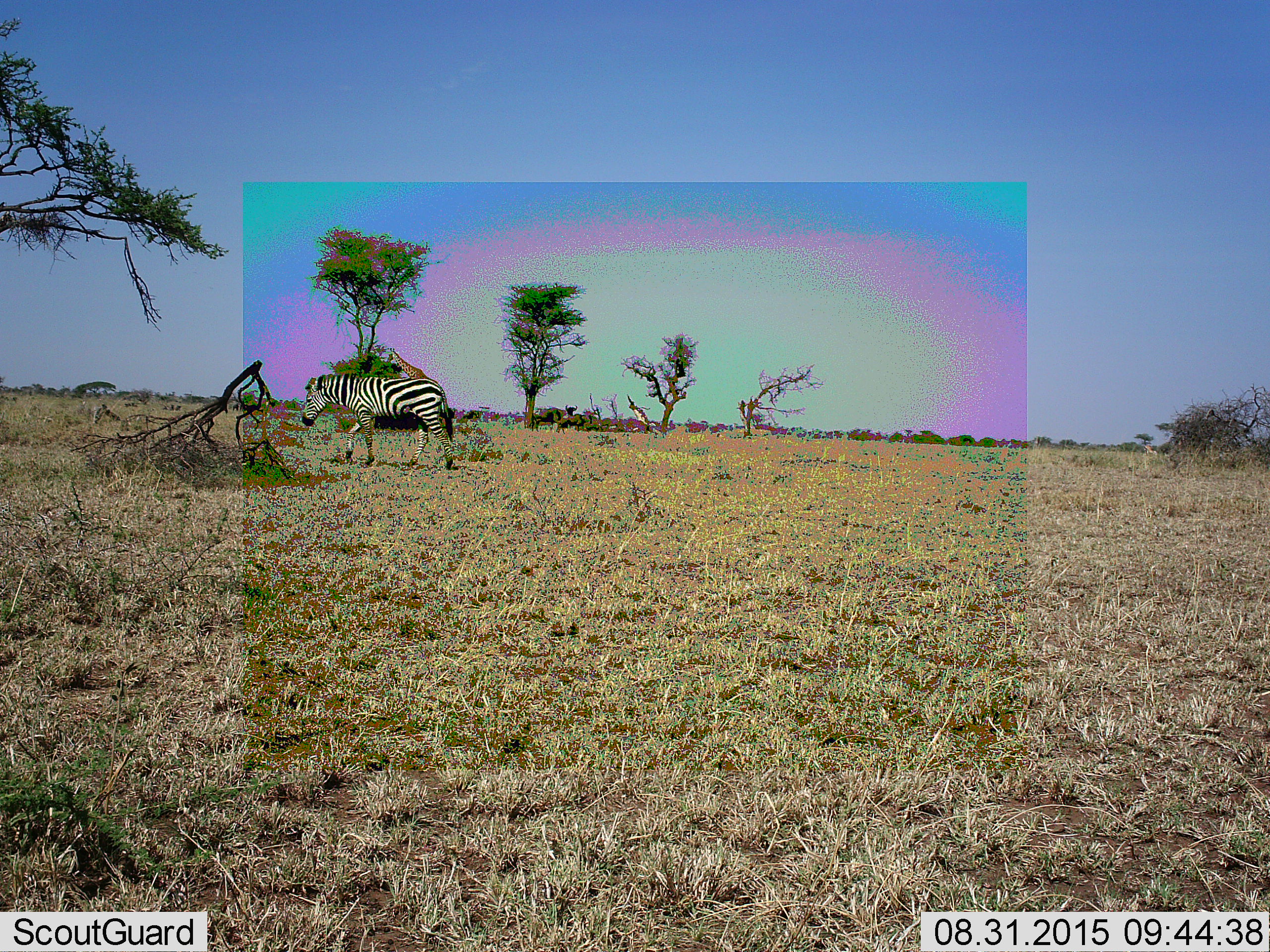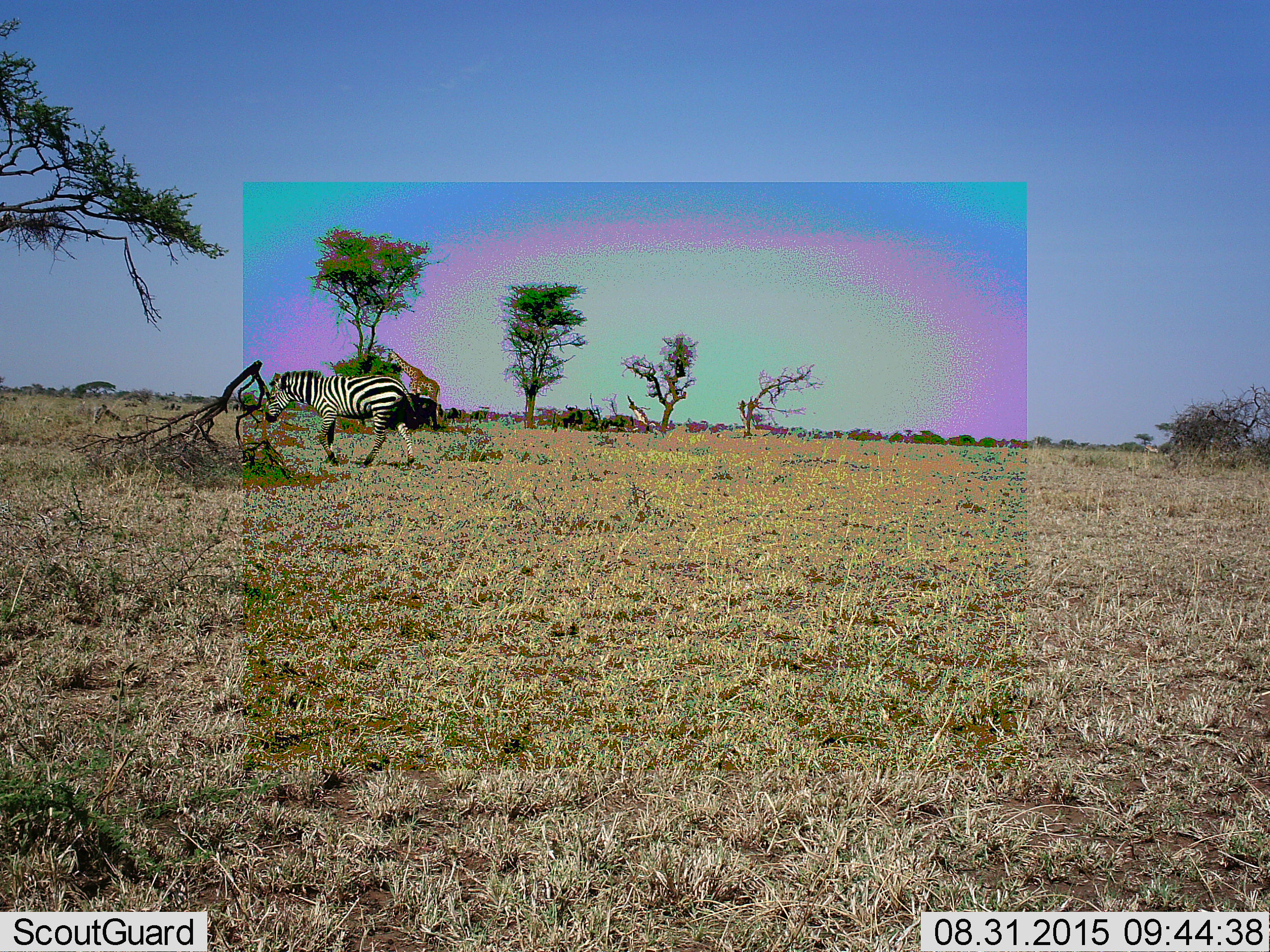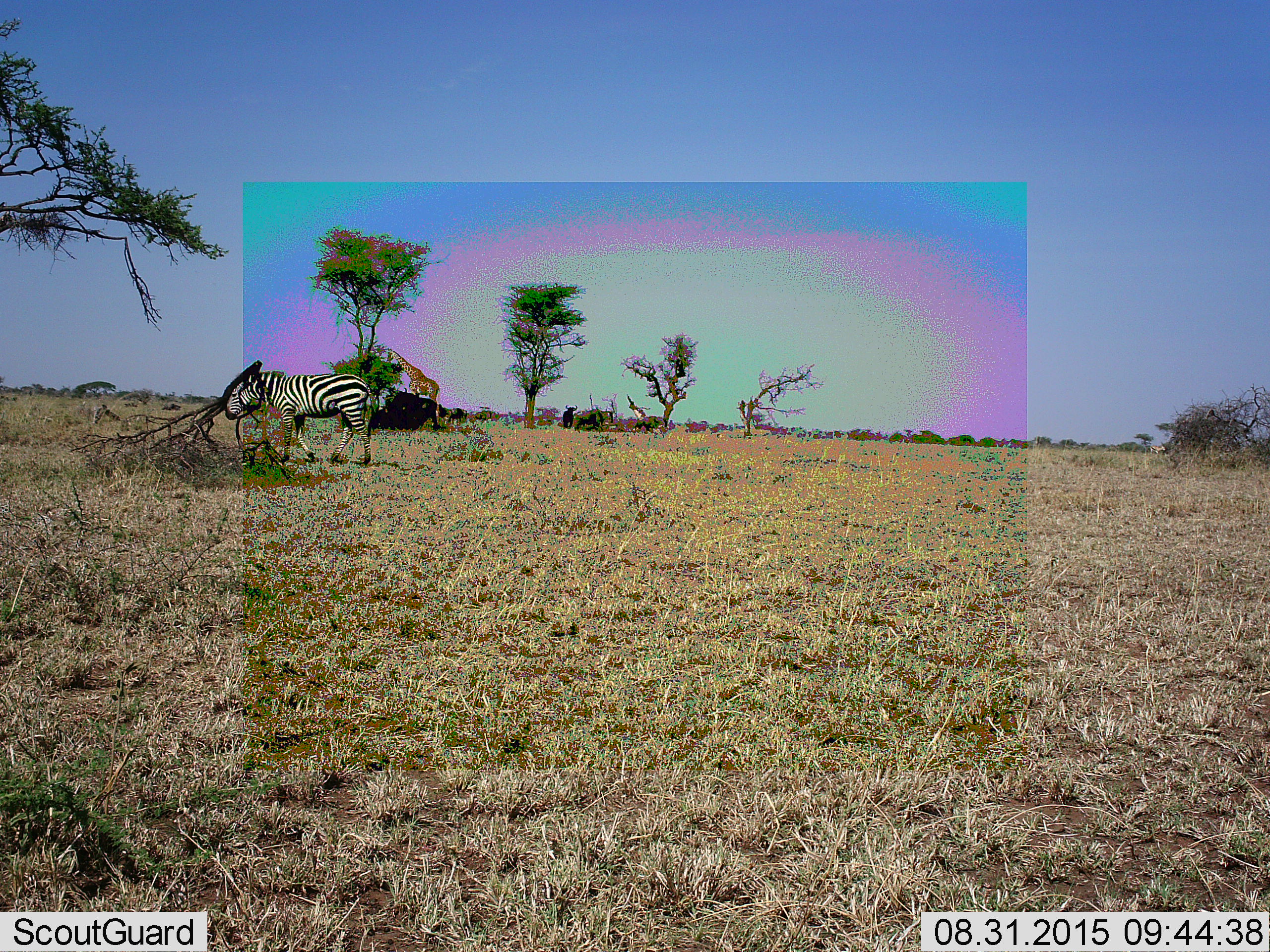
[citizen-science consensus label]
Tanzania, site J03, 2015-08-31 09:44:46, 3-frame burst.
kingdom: Animalia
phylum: Chordata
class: Mammalia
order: Artiodactyla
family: Bovidae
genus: Syncerus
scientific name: Syncerus caffer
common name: cape buffalo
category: buffalo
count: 3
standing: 40%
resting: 0%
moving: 100%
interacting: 0%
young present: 0%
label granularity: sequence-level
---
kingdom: Animalia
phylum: Chordata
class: Mammalia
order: Artiodactyla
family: Giraffidae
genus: Giraffa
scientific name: Giraffa camelopardalis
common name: giraffe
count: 1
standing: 44%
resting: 0%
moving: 0%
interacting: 0%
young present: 0%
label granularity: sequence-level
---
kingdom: Animalia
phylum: Chordata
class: Mammalia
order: Perissodactyla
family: Equidae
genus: Equus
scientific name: Equus quagga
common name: plains zebra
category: zebra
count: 1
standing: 9%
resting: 0%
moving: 73%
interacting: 0%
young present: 0%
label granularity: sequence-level